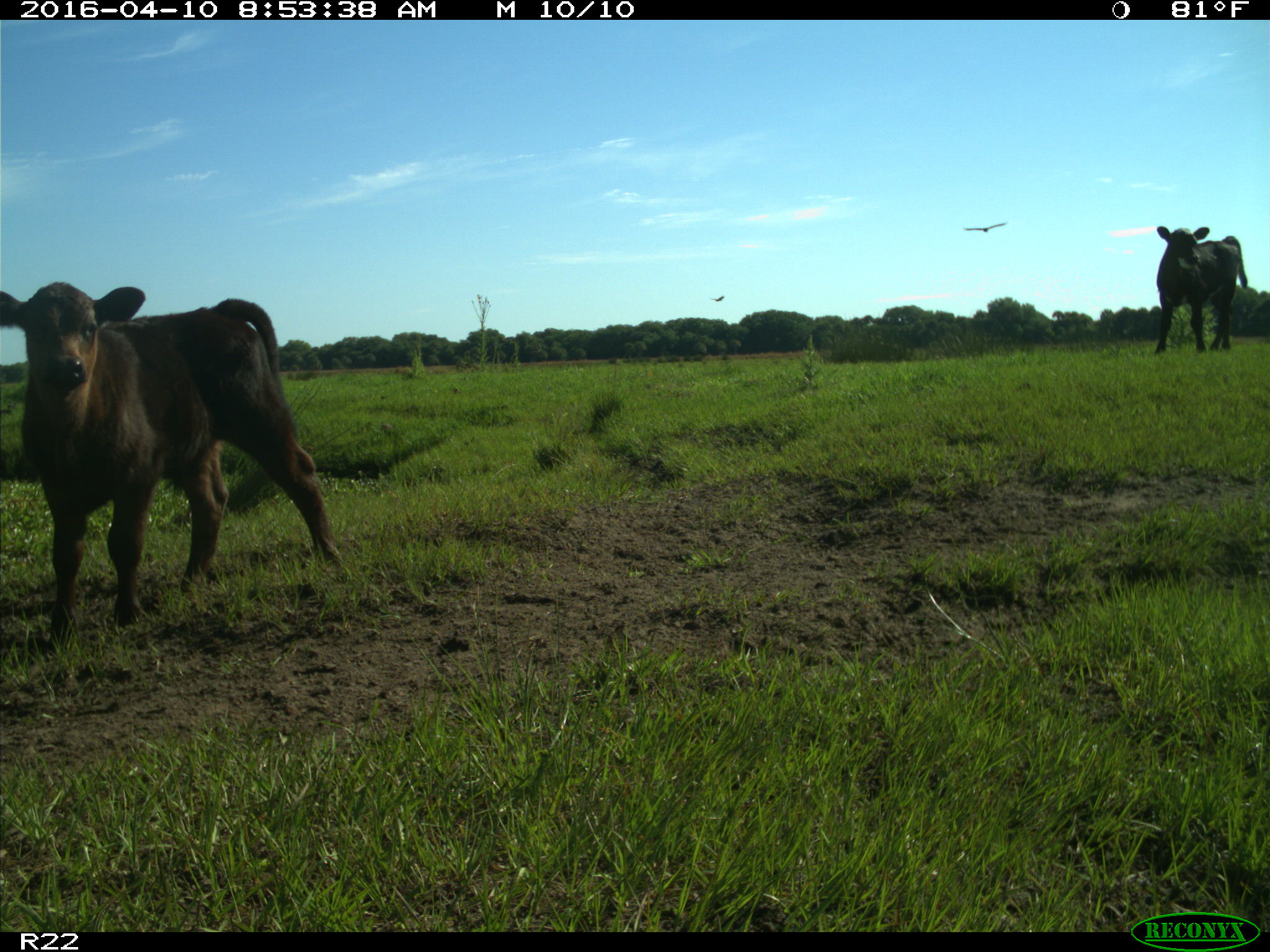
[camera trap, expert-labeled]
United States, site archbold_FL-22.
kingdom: Animalia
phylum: Chordata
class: Mammalia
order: Artiodactyla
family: Bovidae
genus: Bos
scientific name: Bos taurus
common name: domestic cow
Bos taurus (domestic cow).